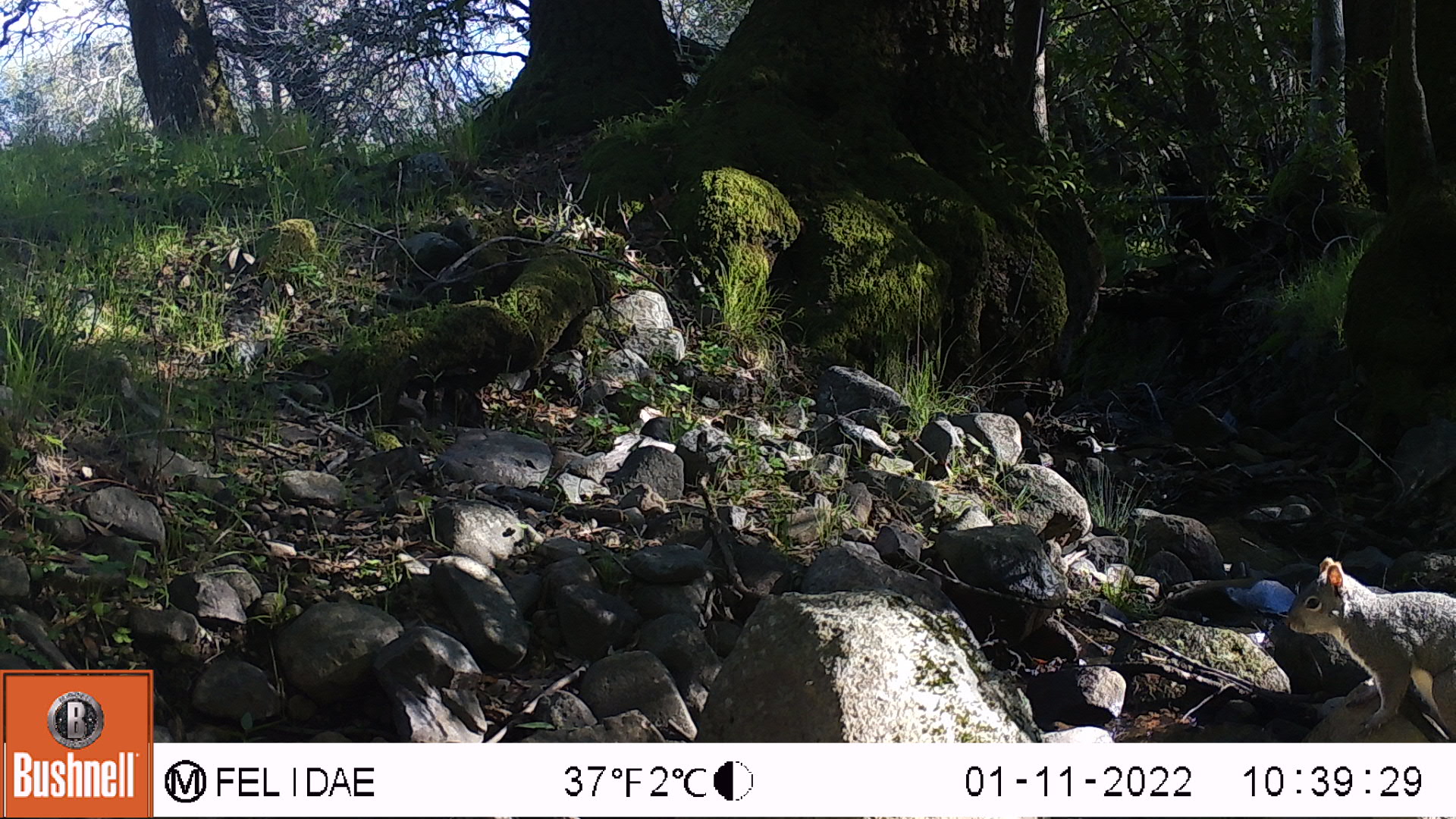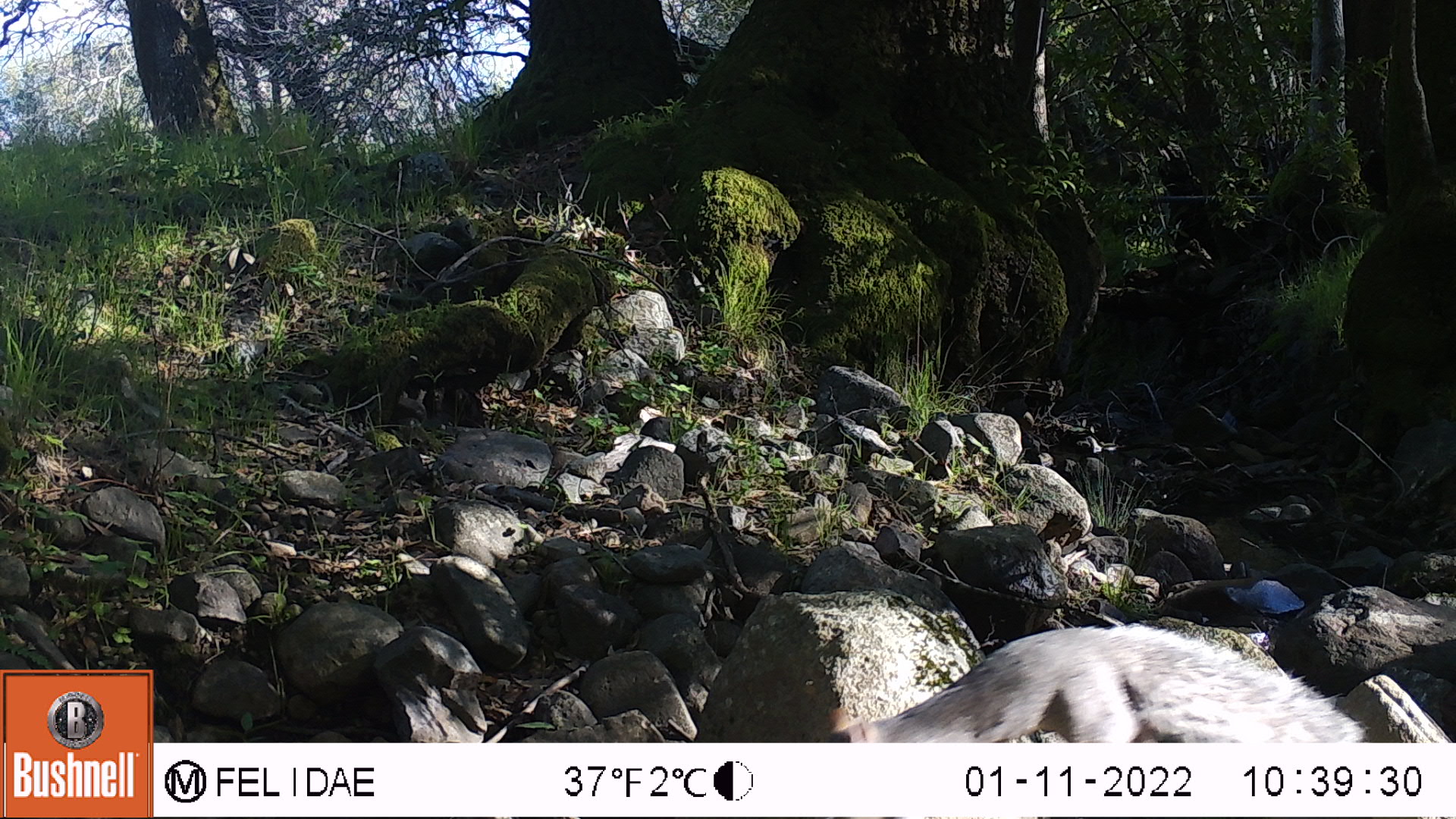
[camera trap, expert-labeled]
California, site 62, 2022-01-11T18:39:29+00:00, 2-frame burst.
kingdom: Animalia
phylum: Chordata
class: Mammalia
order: Rodentia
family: Sciuridae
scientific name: Sciuridae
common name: squirrel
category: unknown squirrel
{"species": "unknown squirrel (squirrel) (Sciuridae)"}